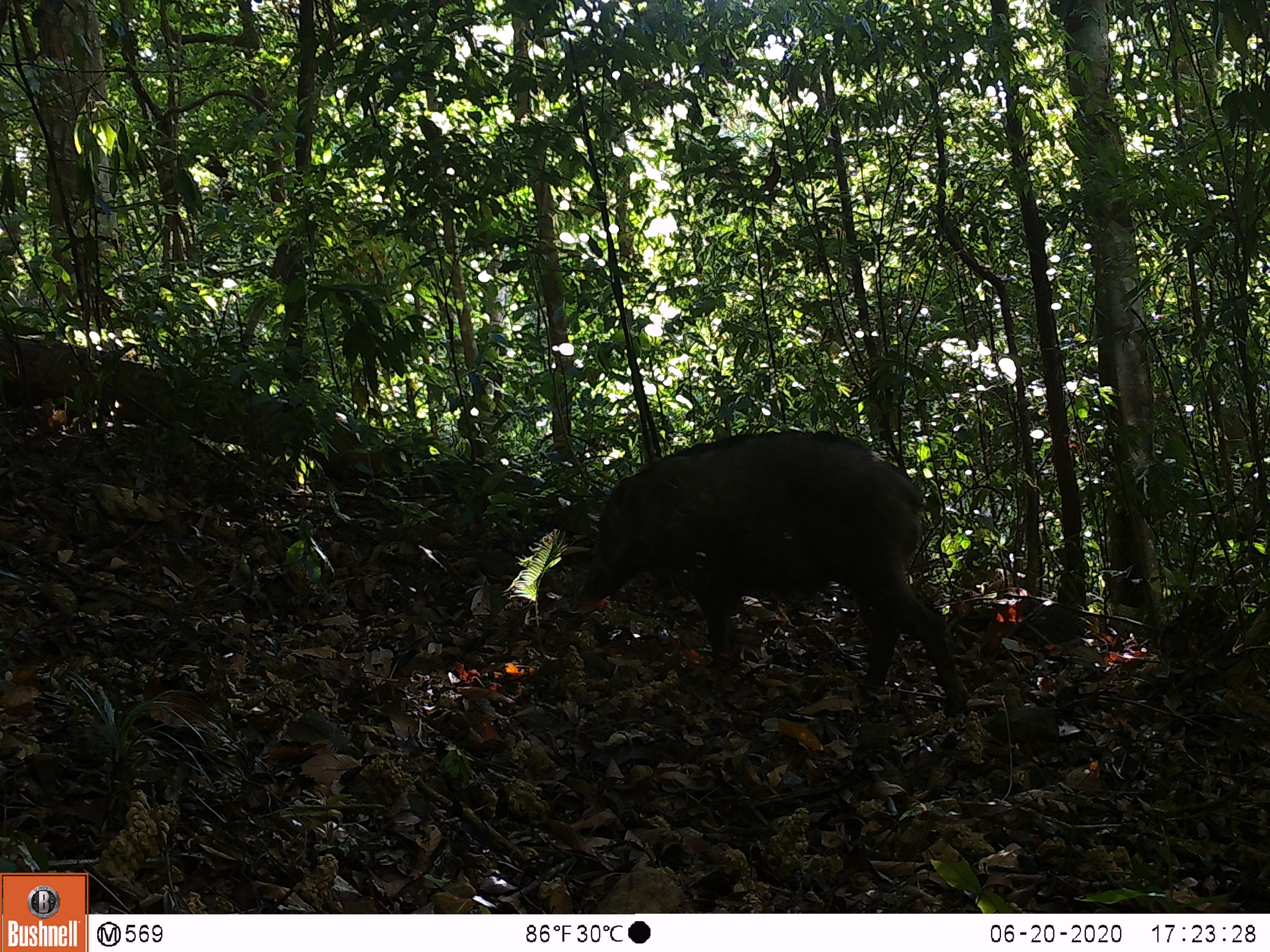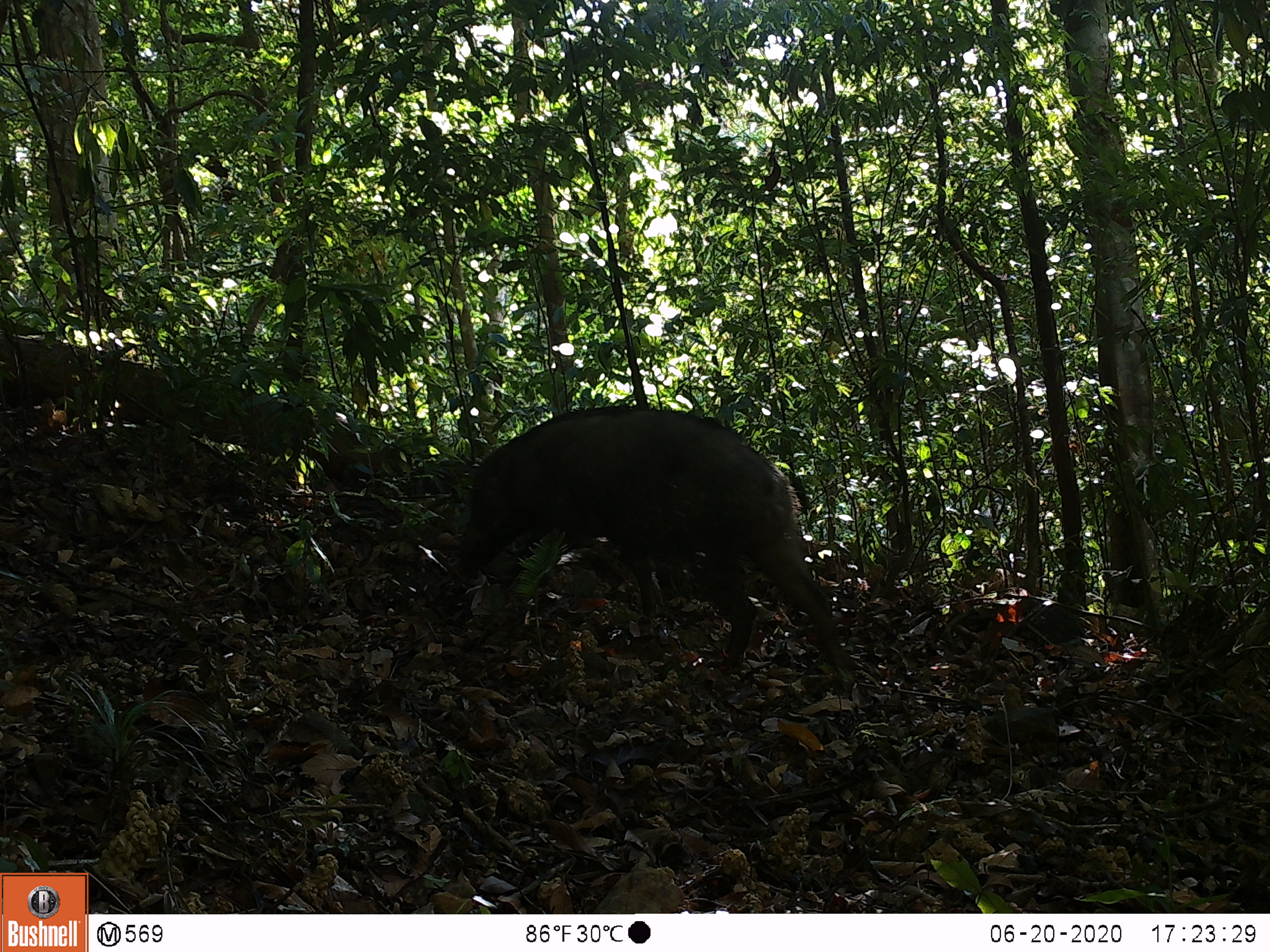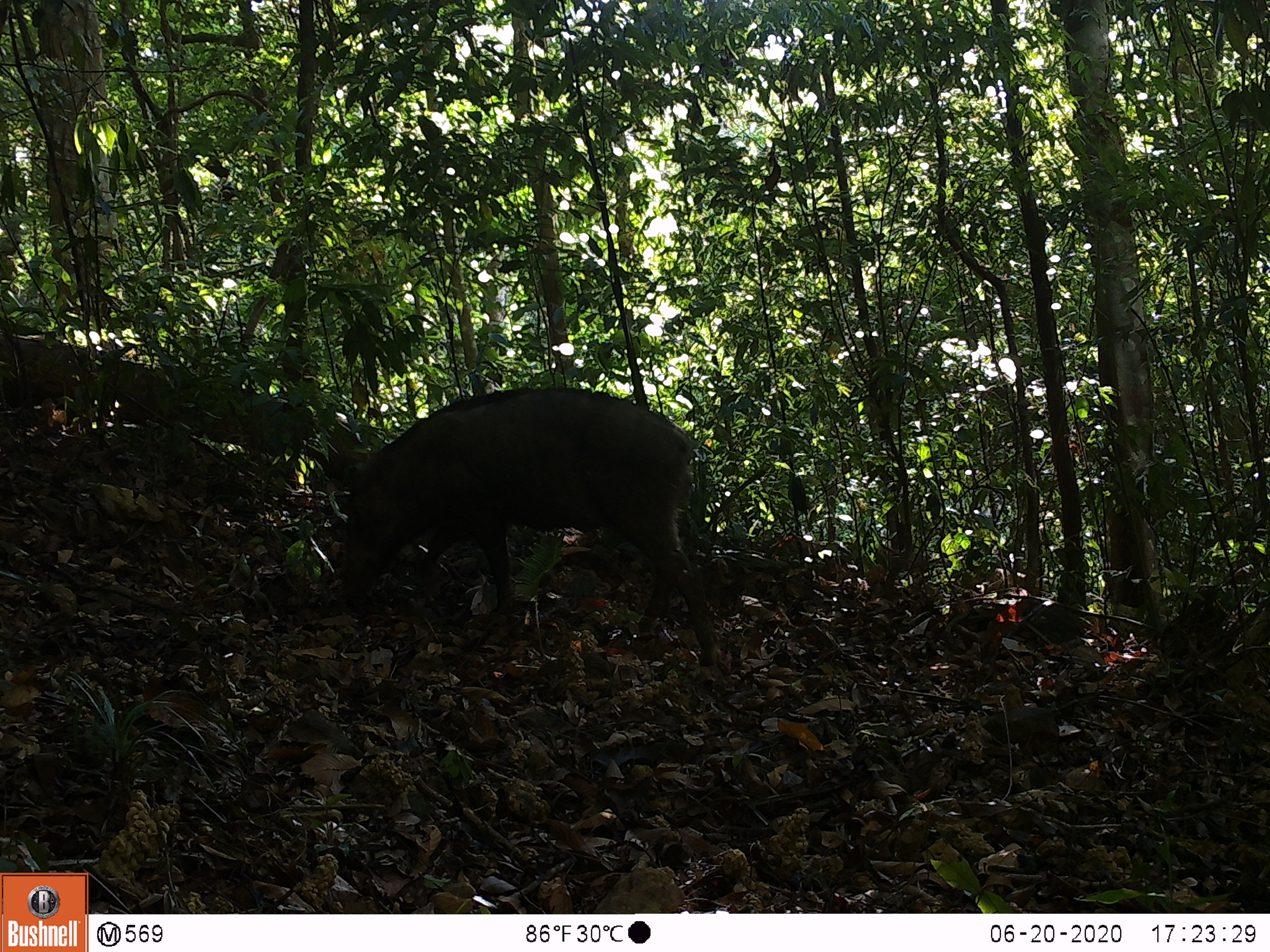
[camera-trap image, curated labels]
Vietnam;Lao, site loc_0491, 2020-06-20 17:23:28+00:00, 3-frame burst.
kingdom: Animalia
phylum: Chordata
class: Mammalia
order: Artiodactyla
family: Suidae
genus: Sus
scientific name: Sus scrofa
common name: eurasian wild pig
Eurasian wild pig (Sus scrofa). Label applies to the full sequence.